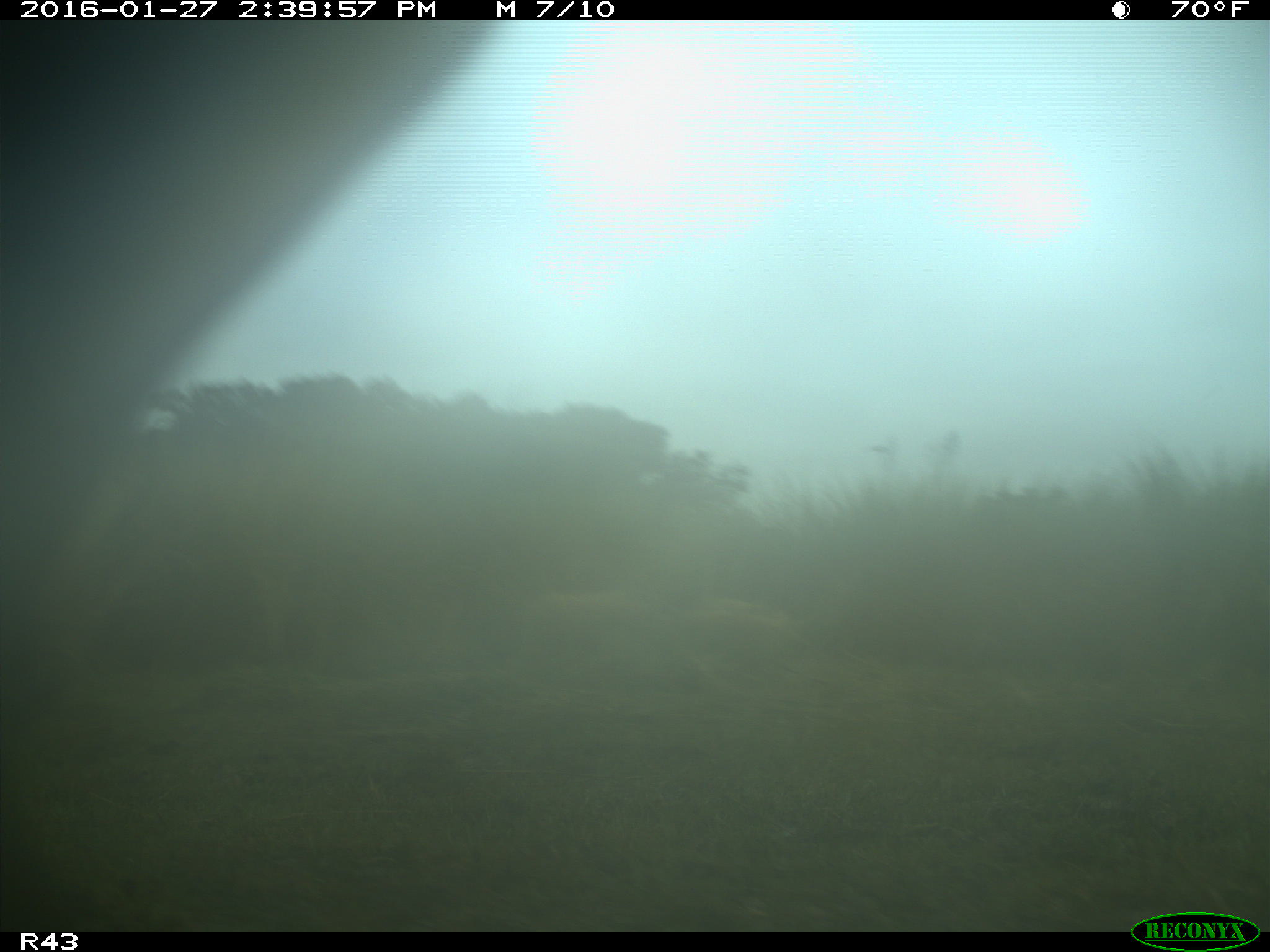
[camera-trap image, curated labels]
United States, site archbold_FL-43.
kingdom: Animalia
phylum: Chordata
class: Mammalia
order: Artiodactyla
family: Bovidae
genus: Bos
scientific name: Bos taurus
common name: domestic cow